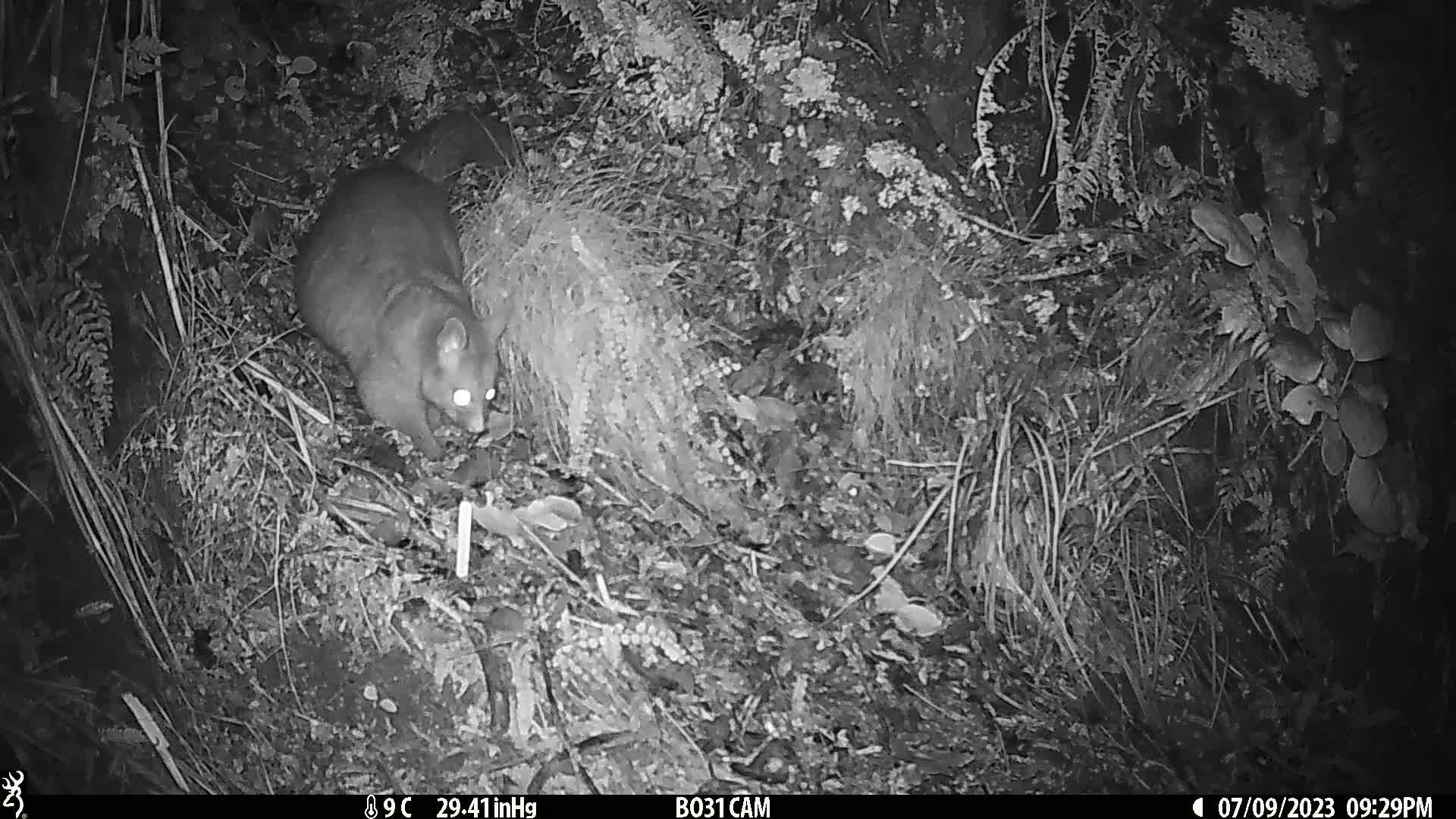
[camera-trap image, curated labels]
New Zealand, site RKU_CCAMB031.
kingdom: Animalia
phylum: Chordata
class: Mammalia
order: Diprotodontia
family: Phalangeridae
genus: Trichosurus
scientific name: Trichosurus vulpecula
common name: common brushtail possum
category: possum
Possum (common brushtail possum) (Trichosurus vulpecula).